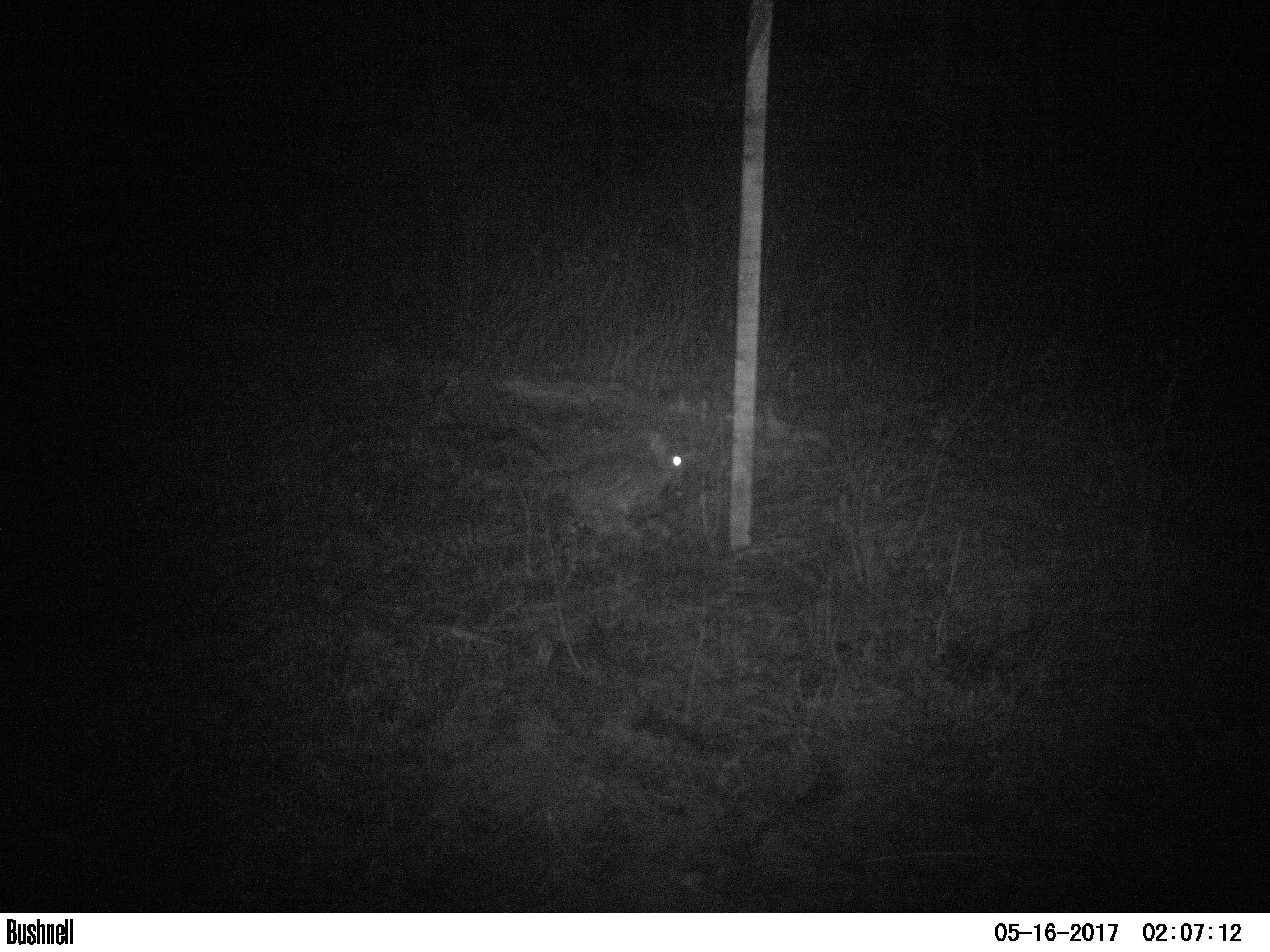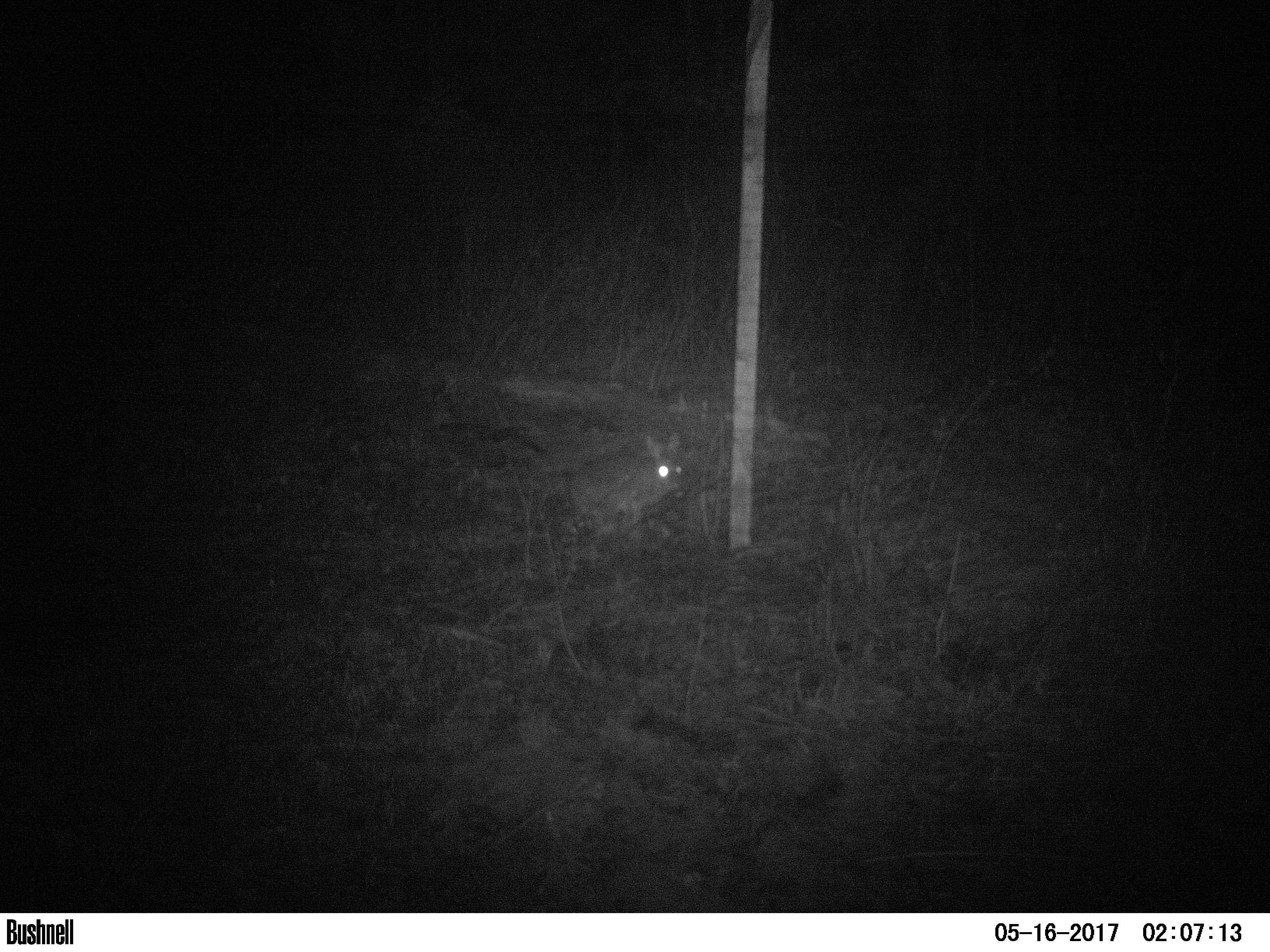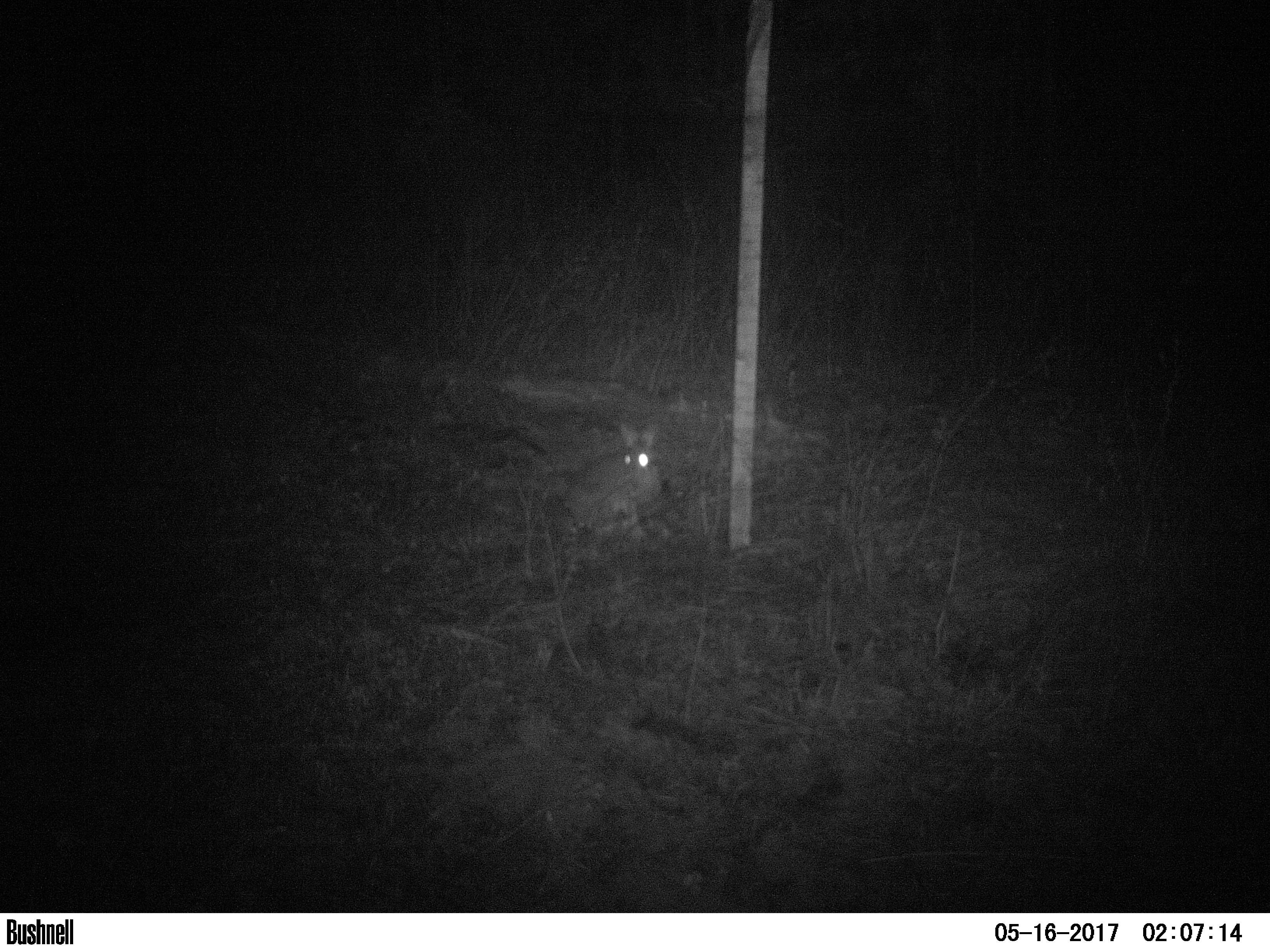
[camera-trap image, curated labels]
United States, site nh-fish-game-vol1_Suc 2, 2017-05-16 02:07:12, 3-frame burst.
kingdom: Animalia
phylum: Chordata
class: Mammalia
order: Lagomorpha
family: Leporidae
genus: Lepus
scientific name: Lepus americanus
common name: snowshoe hare